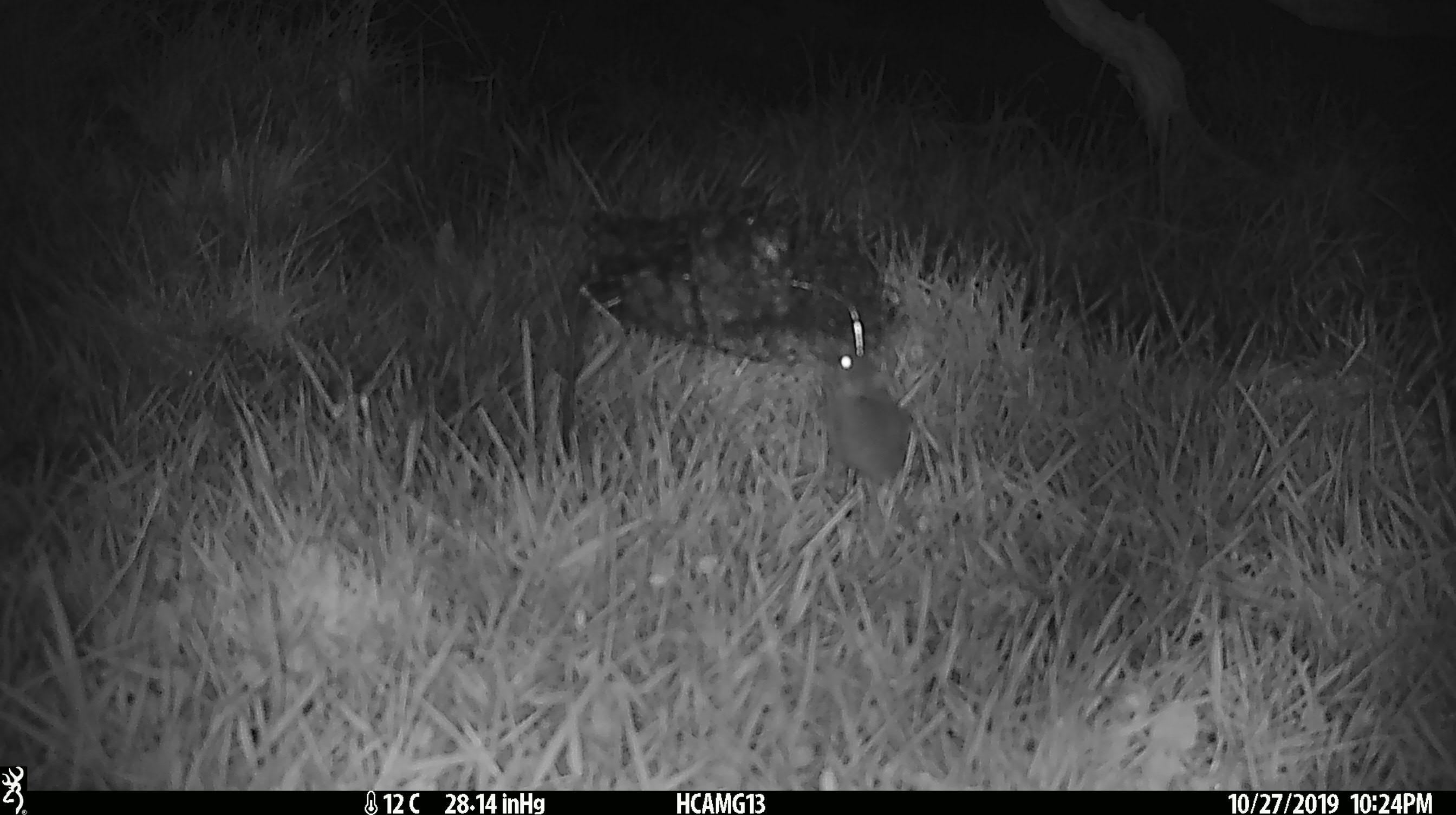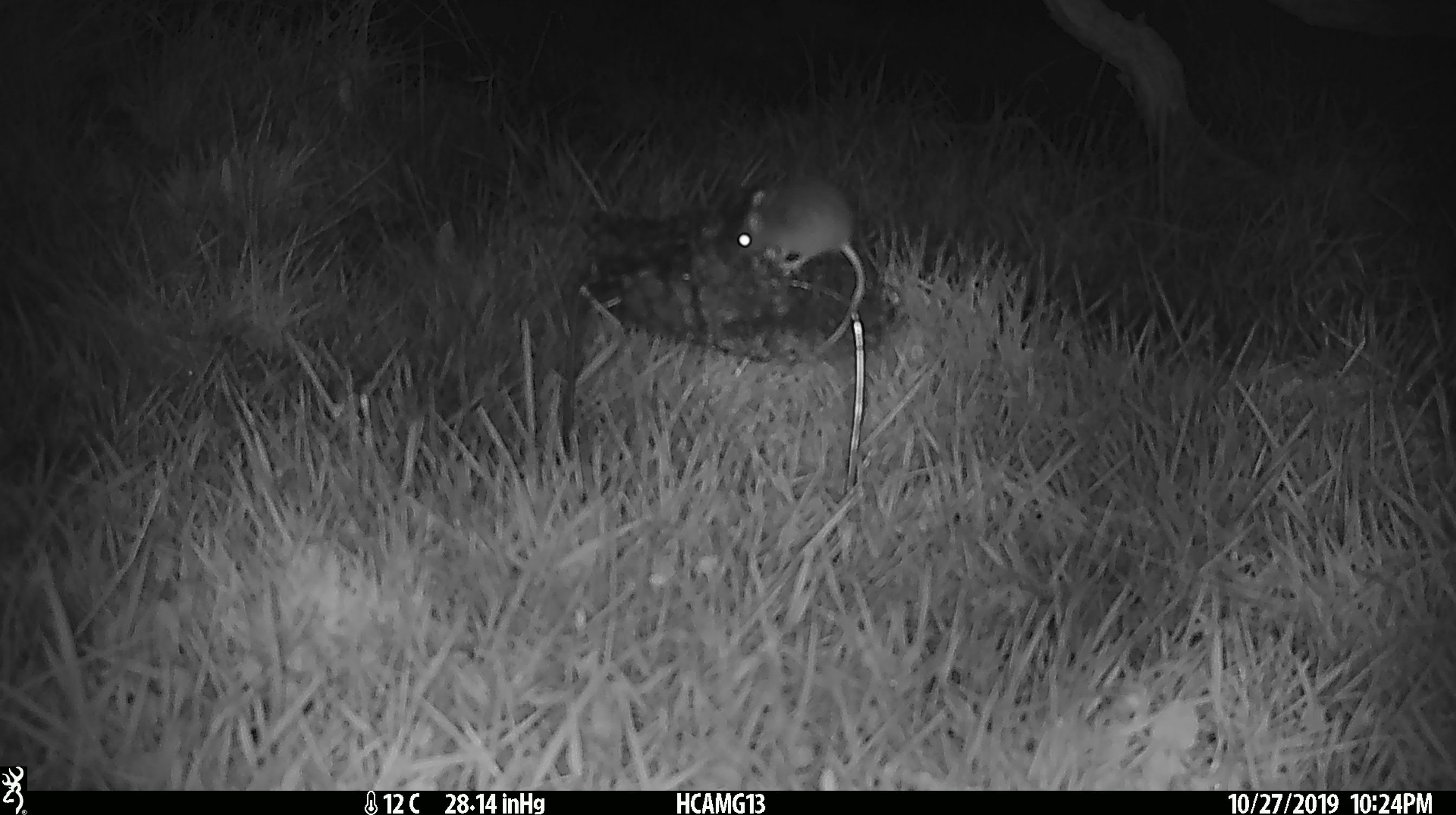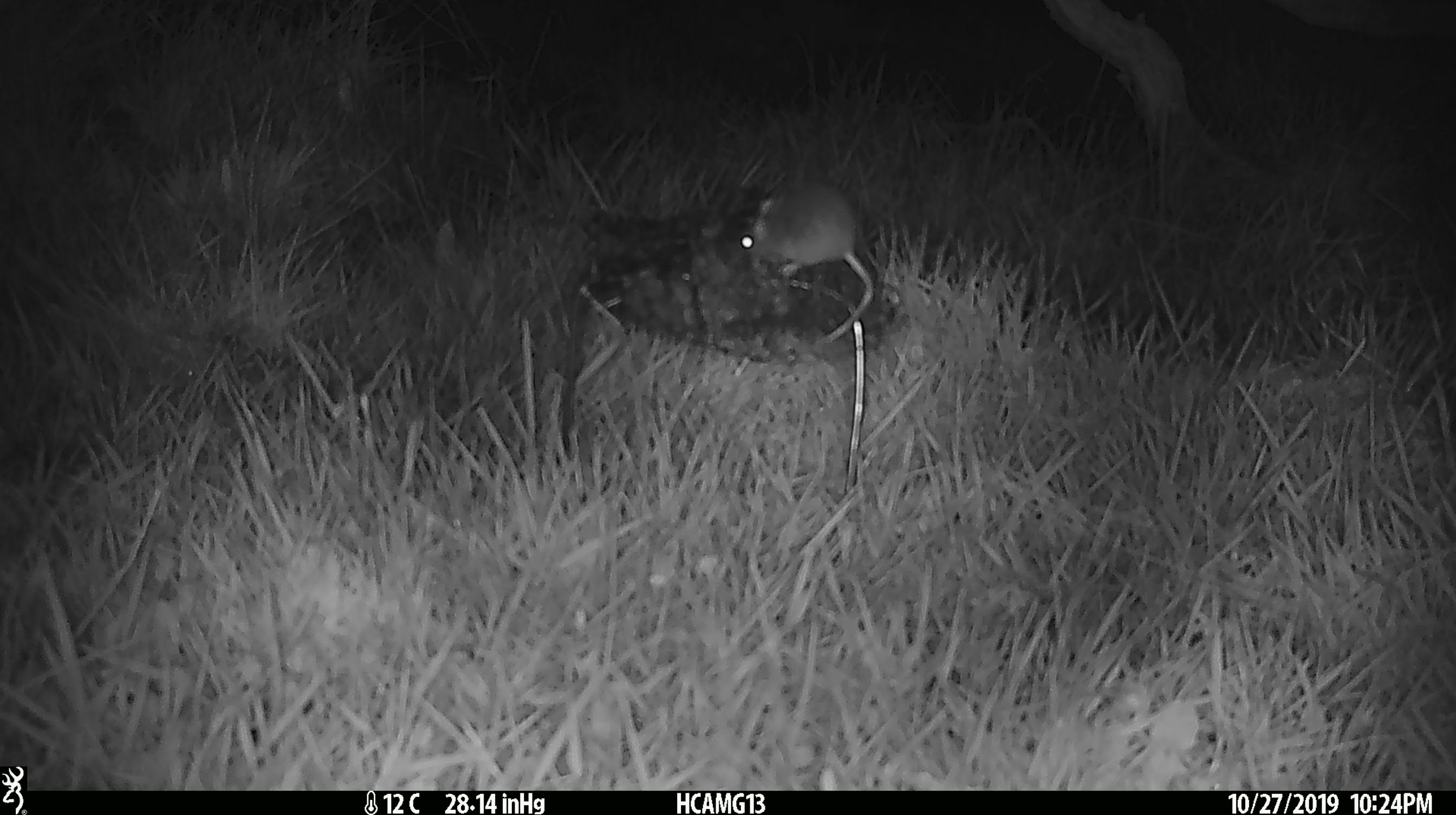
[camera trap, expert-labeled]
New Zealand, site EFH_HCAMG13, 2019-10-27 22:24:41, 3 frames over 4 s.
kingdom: Animalia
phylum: Chordata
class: Mammalia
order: Rodentia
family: Muridae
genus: Mus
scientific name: Mus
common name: mouse